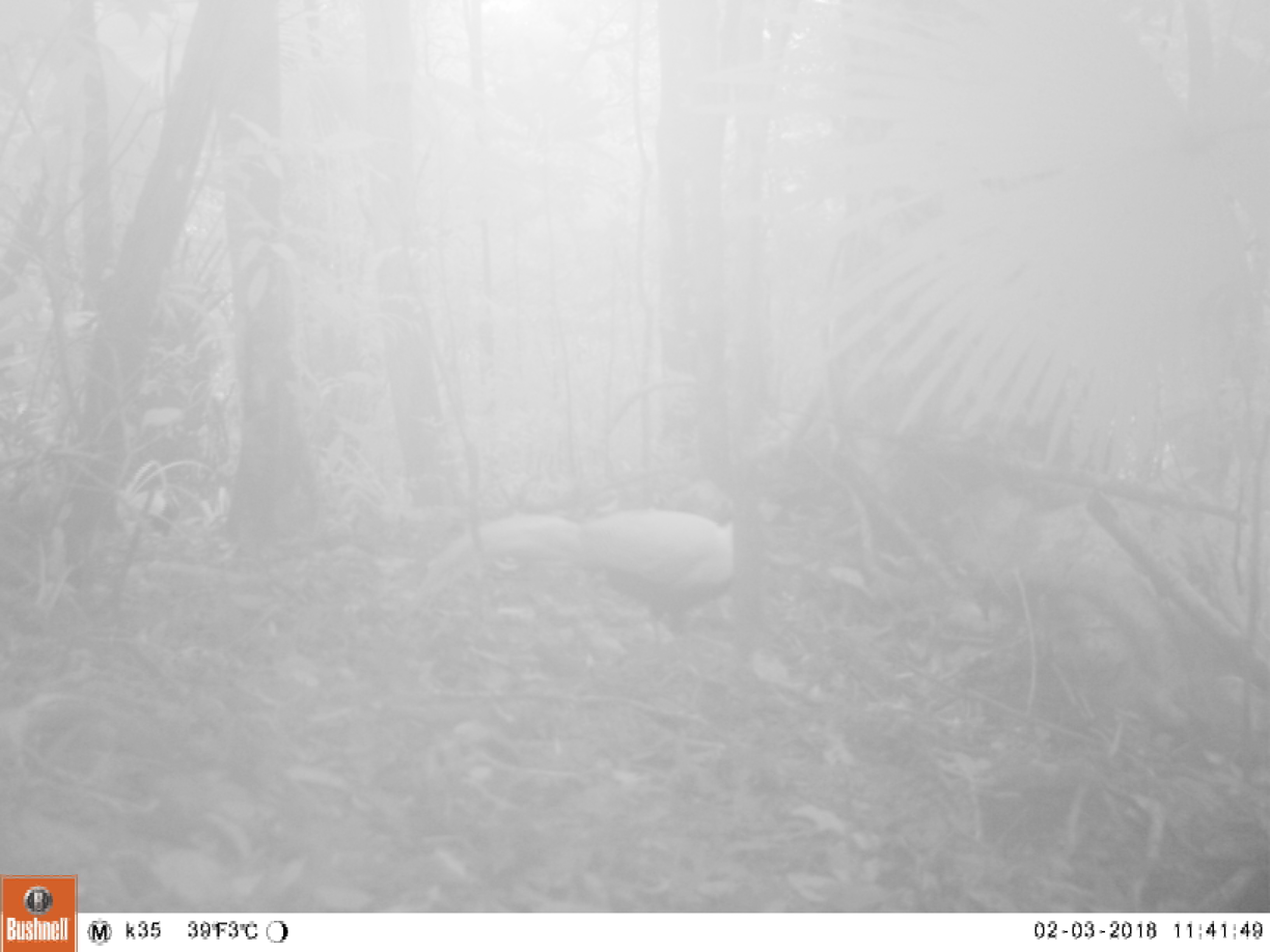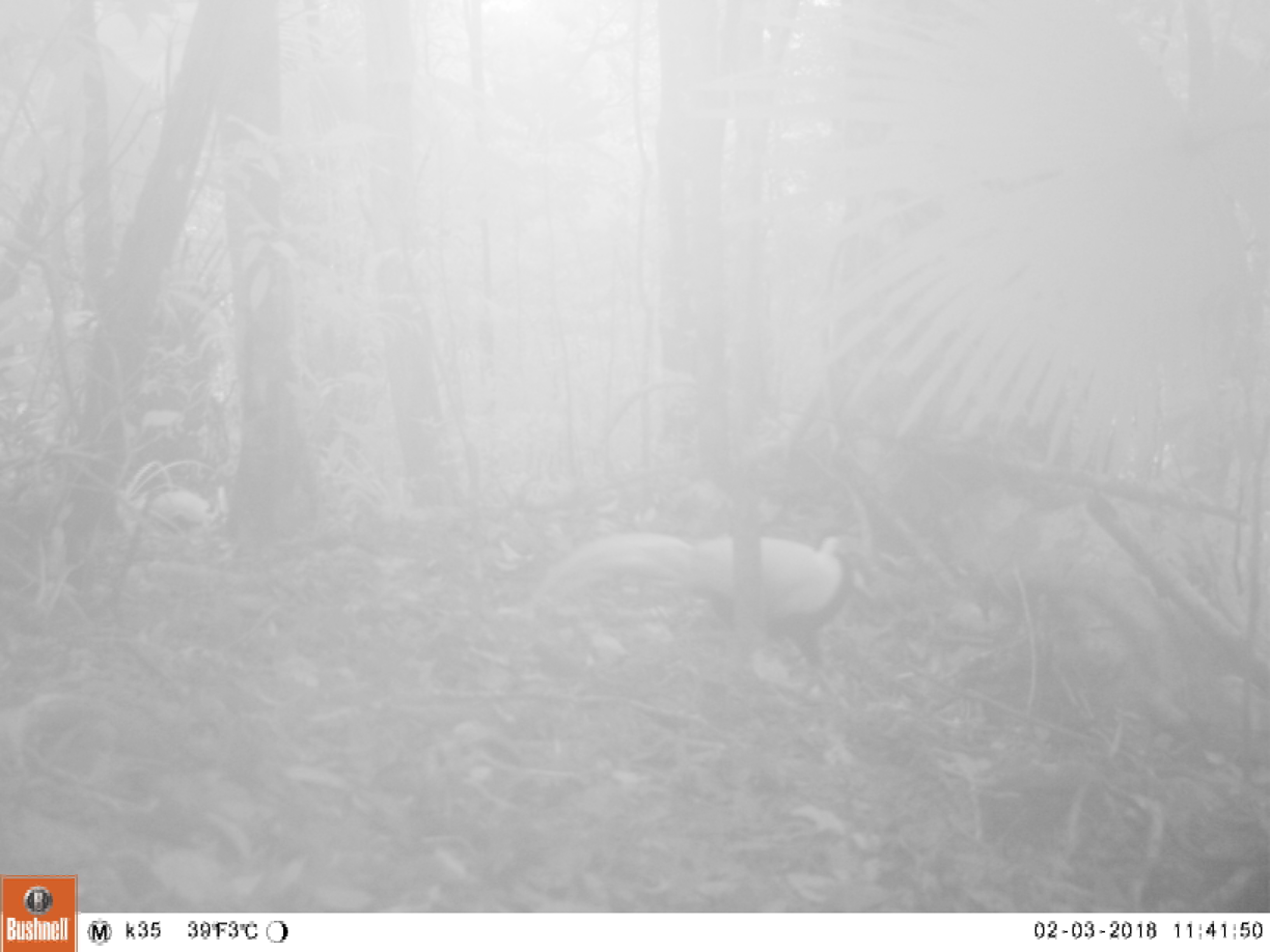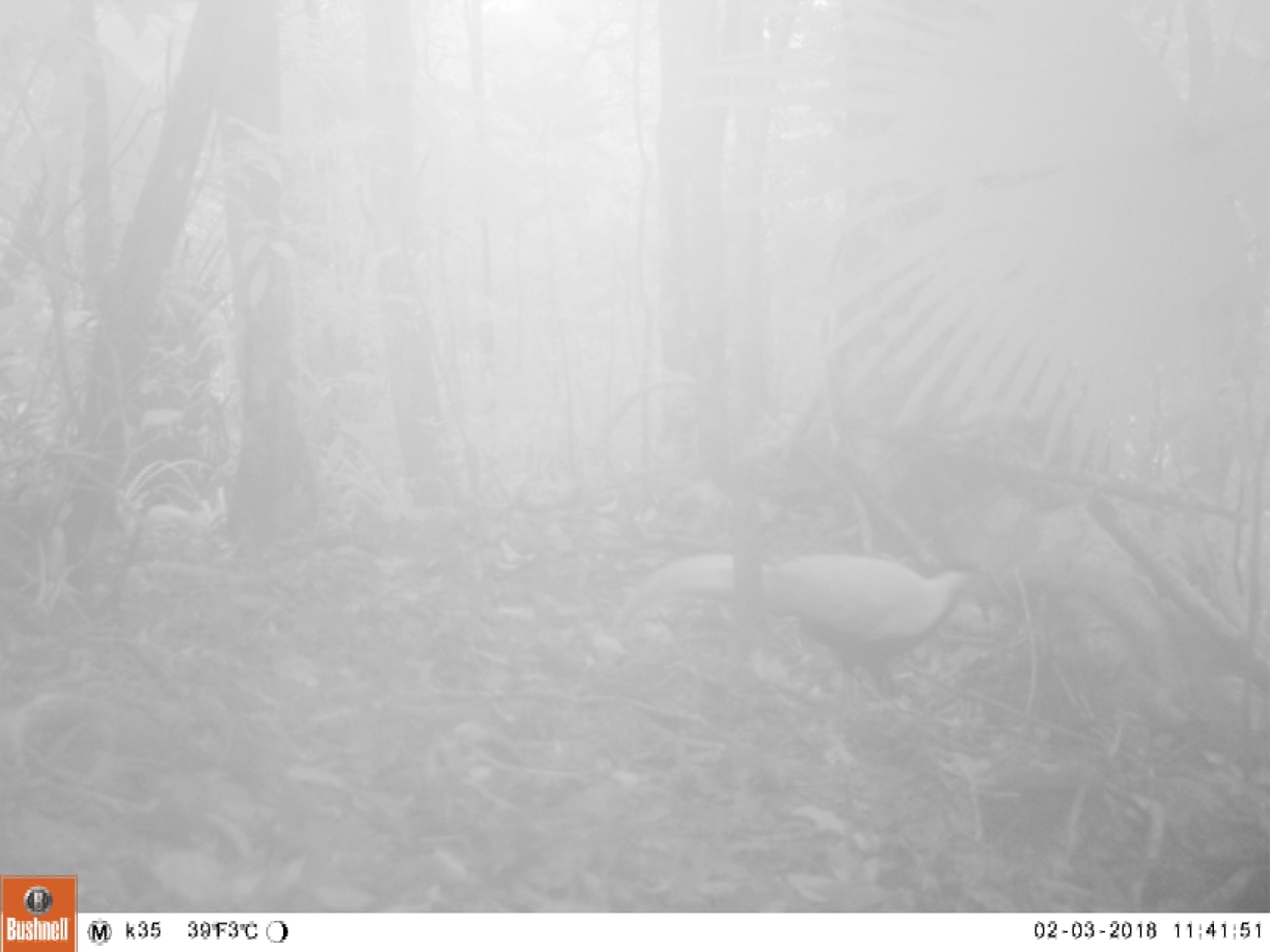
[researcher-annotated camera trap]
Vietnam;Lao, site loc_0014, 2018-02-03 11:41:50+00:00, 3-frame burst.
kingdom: Animalia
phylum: Chordata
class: Aves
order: Galliformes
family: Phasianidae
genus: Lophura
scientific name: Lophura nycthemera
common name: silver pheasant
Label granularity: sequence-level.